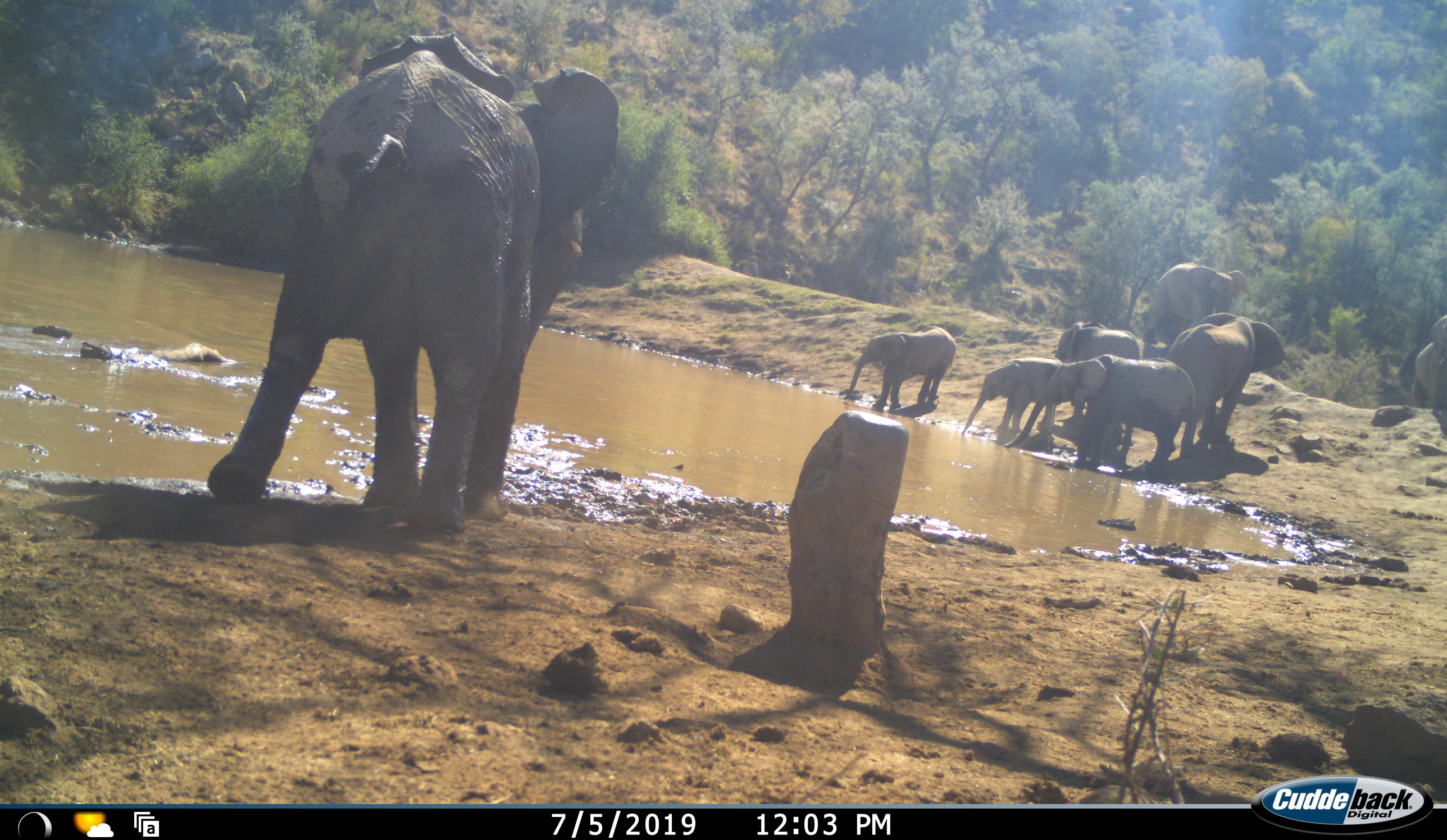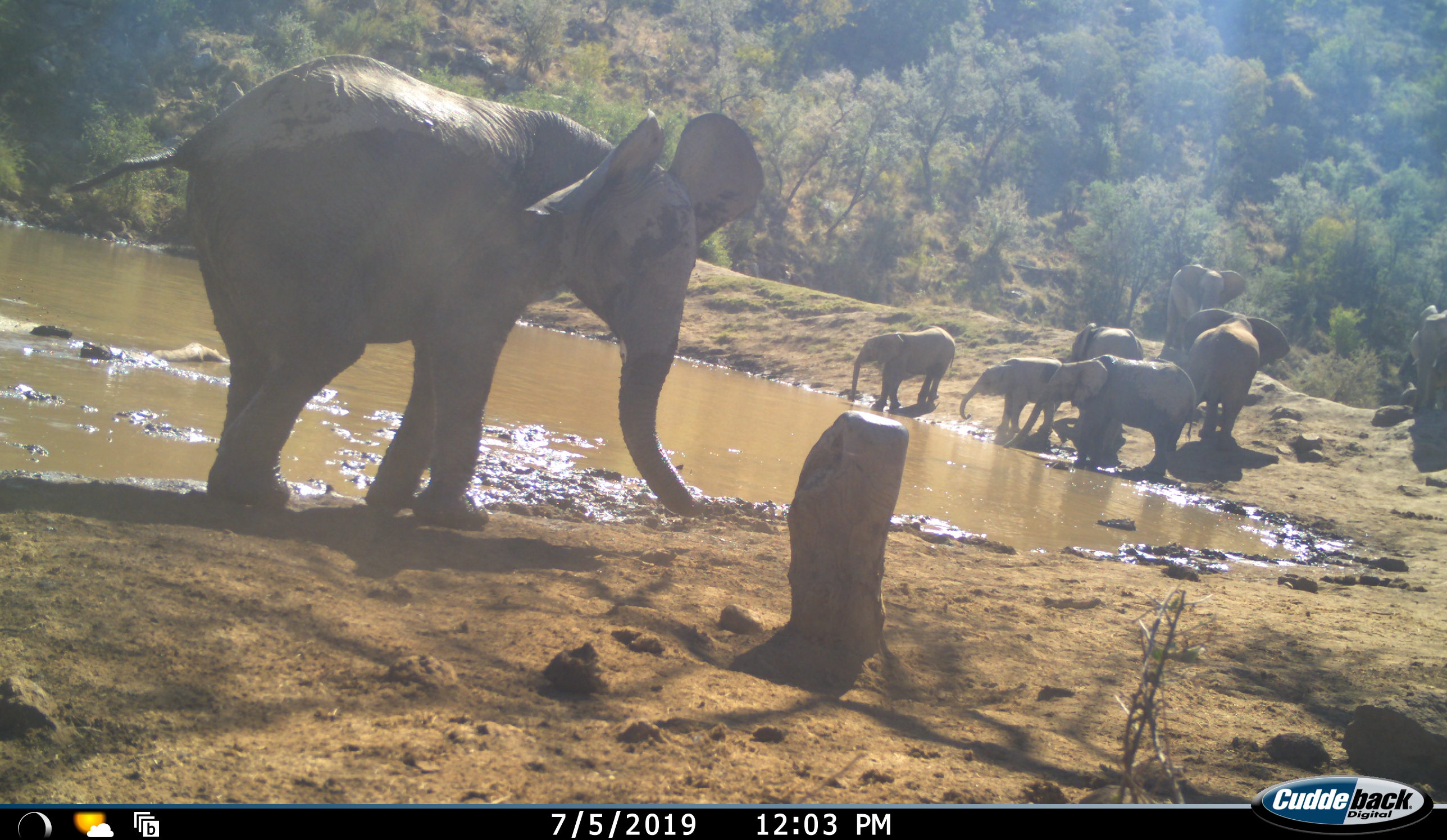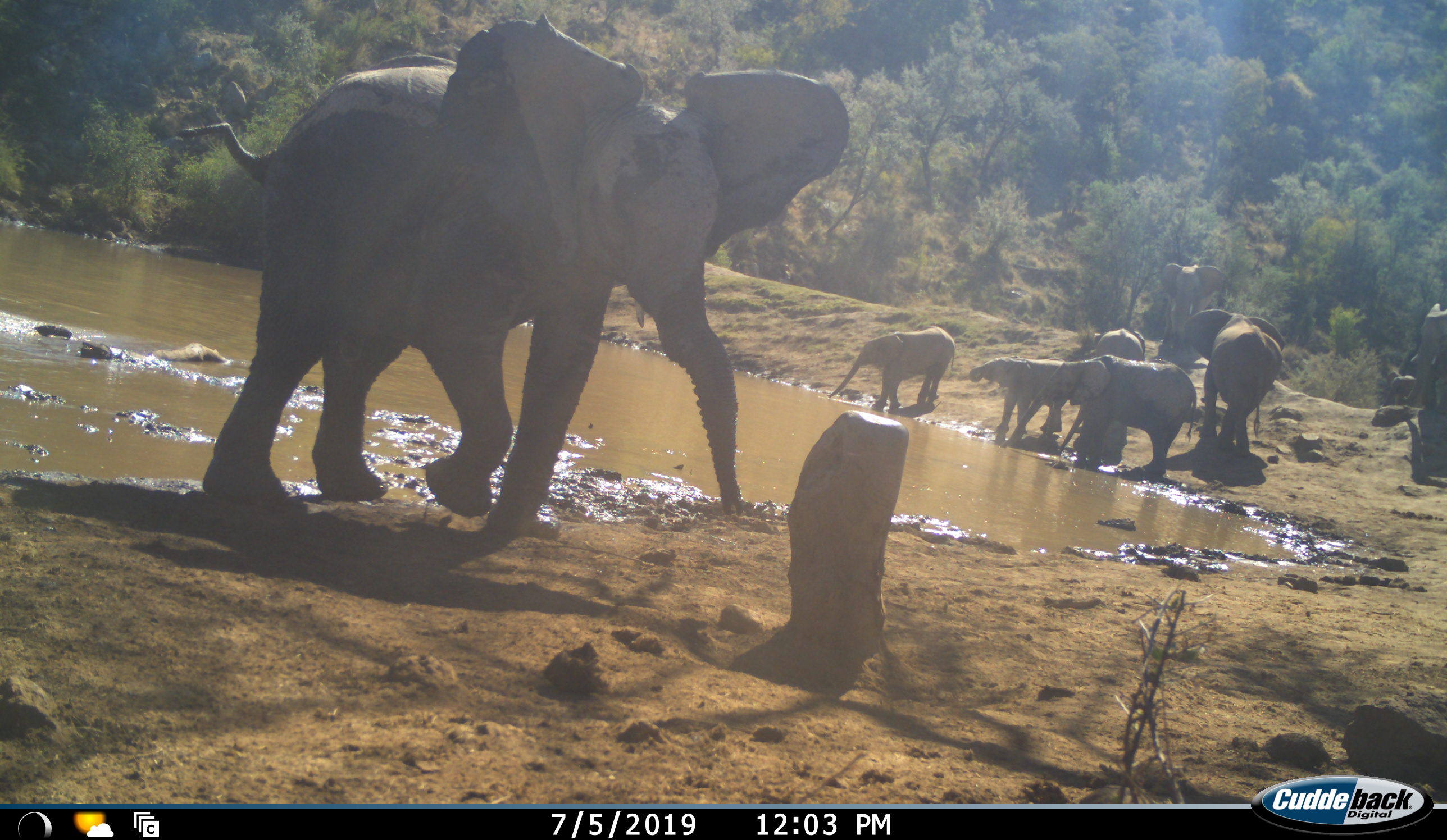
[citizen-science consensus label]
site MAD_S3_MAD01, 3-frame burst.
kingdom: Animalia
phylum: Chordata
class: Mammalia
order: Proboscidea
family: Elephantidae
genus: Loxodonta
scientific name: Loxodonta africana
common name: african bush elephant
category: elephant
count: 8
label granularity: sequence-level